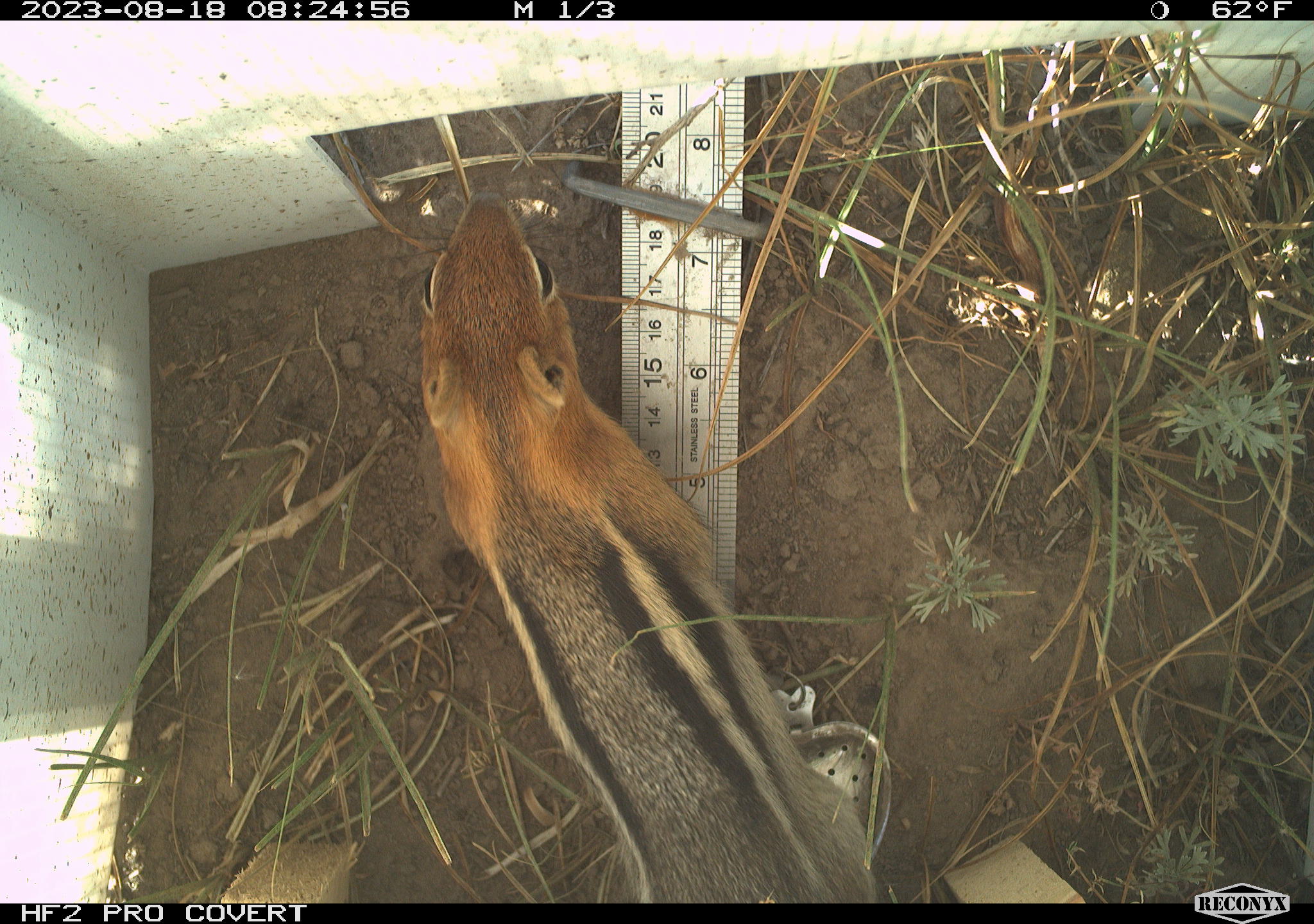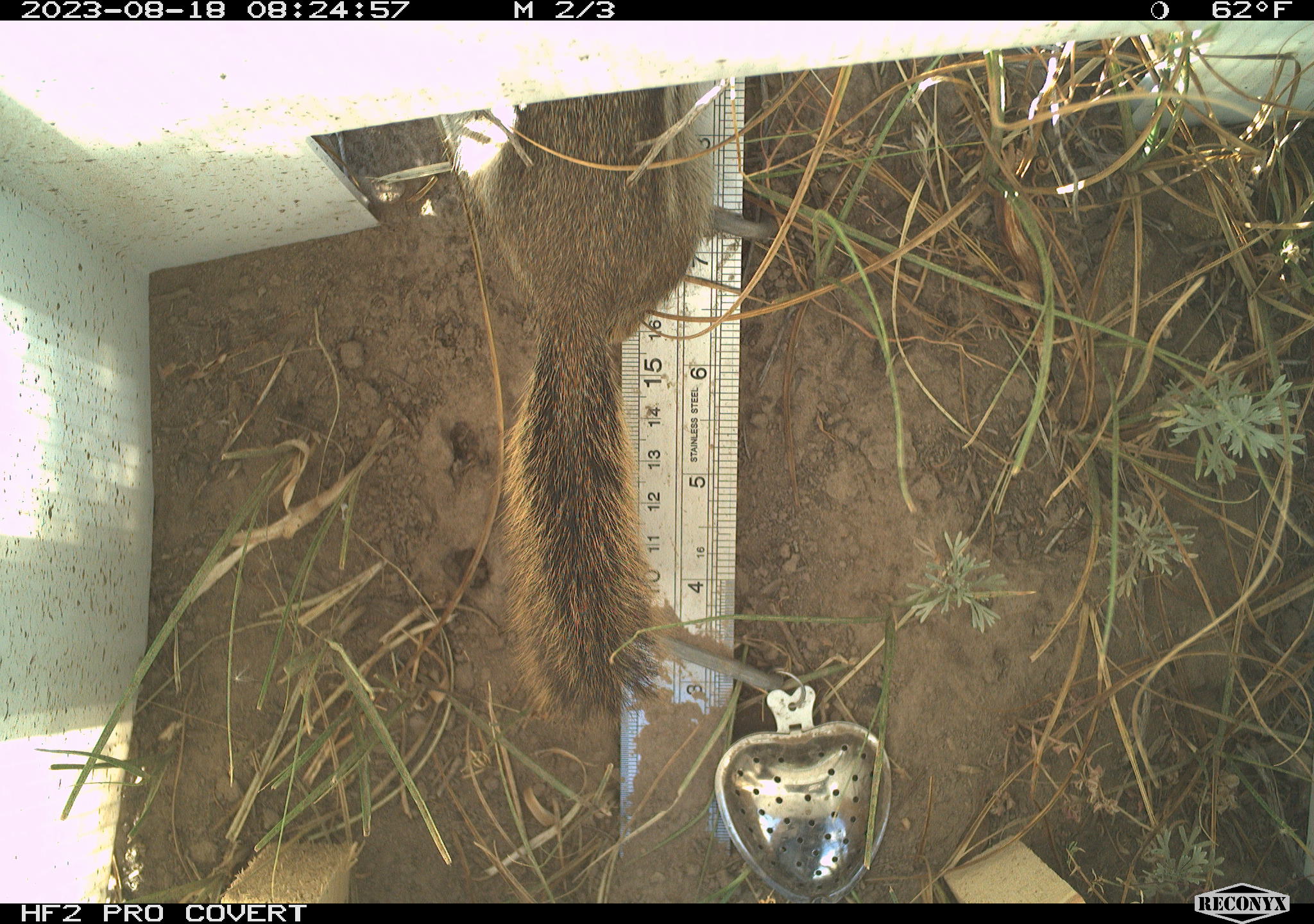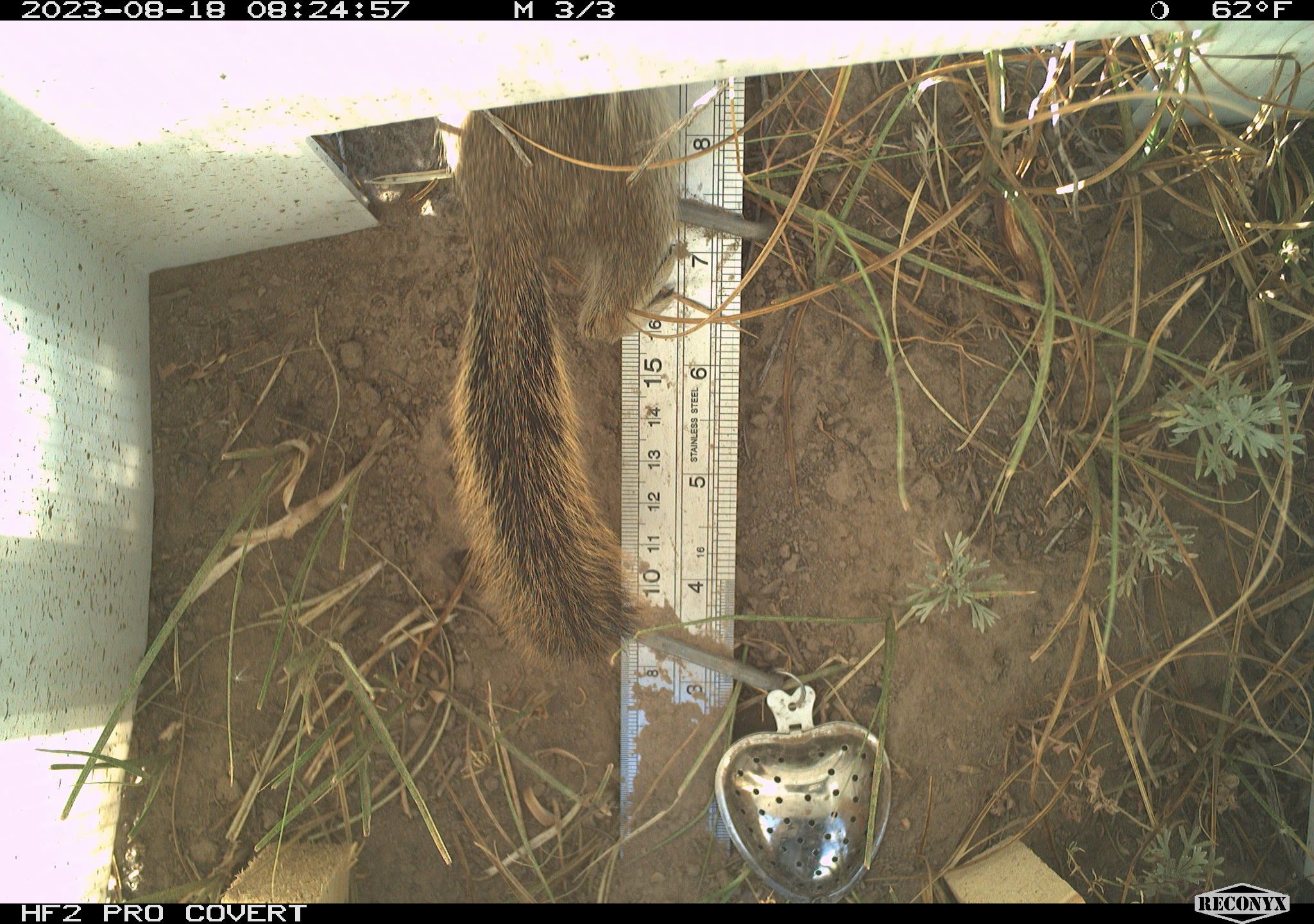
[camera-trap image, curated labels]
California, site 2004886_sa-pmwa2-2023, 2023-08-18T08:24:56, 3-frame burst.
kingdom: Animalia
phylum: Chordata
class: Mammalia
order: Rodentia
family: Sciuridae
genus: Callospermophilus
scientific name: Callospermophilus lateralis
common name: golden mantled ground squirrel